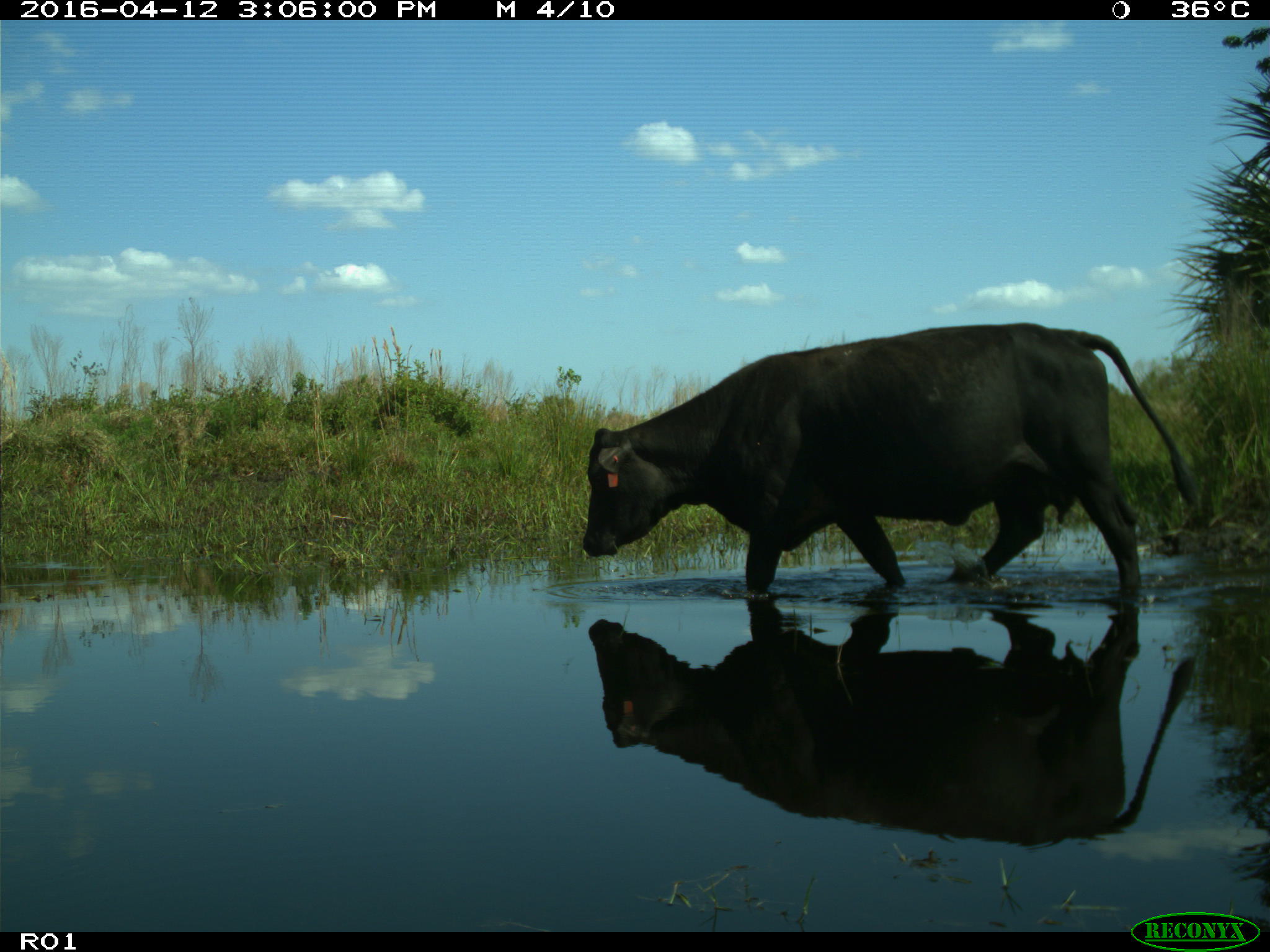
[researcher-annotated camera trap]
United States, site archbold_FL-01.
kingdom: Animalia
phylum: Chordata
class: Mammalia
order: Artiodactyla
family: Bovidae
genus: Bos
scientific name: Bos taurus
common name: domestic cow